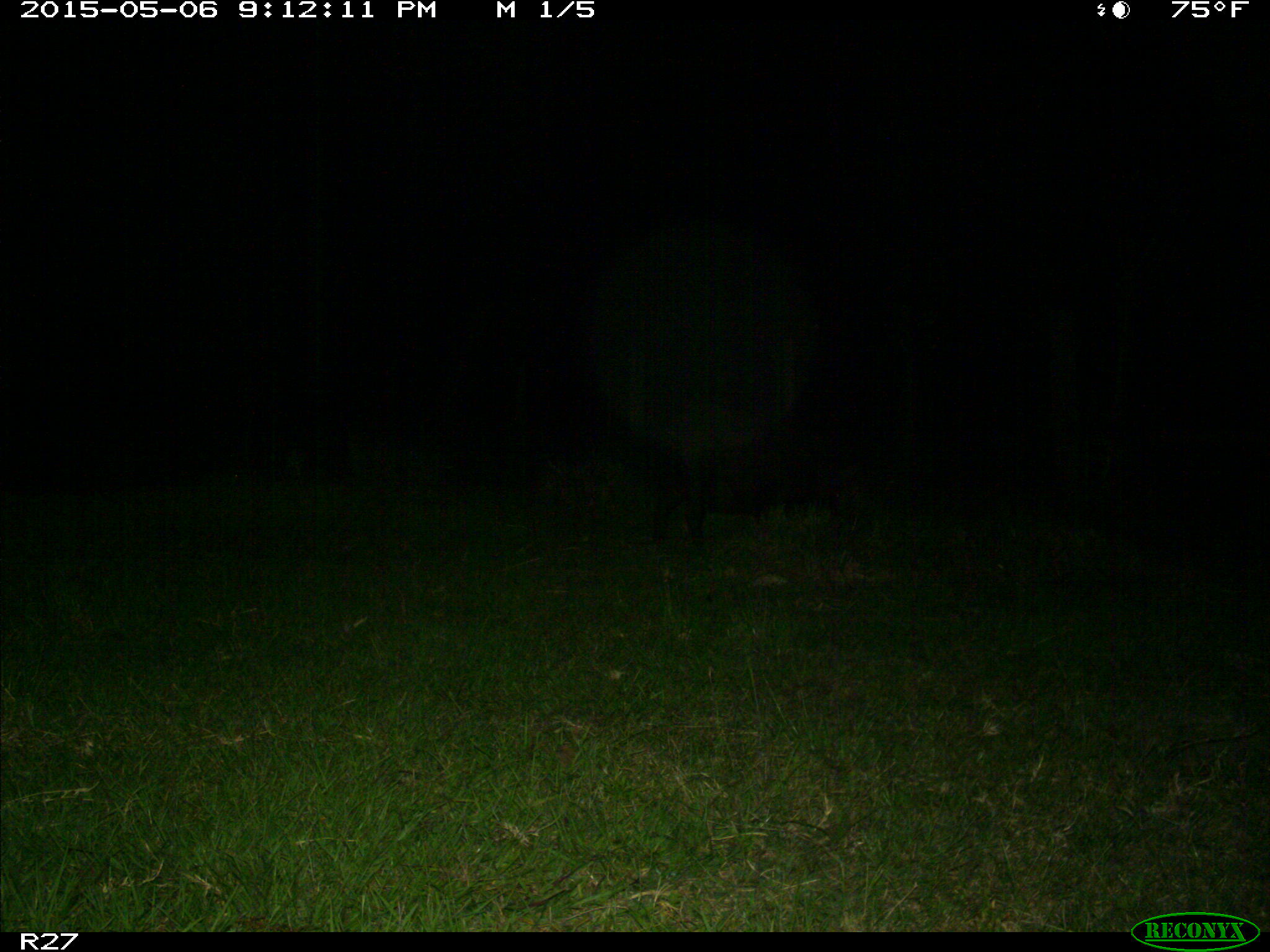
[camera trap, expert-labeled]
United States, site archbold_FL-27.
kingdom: Animalia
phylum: Chordata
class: Mammalia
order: Artiodactyla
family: Suidae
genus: Sus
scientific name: Sus scrofa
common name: wild boar